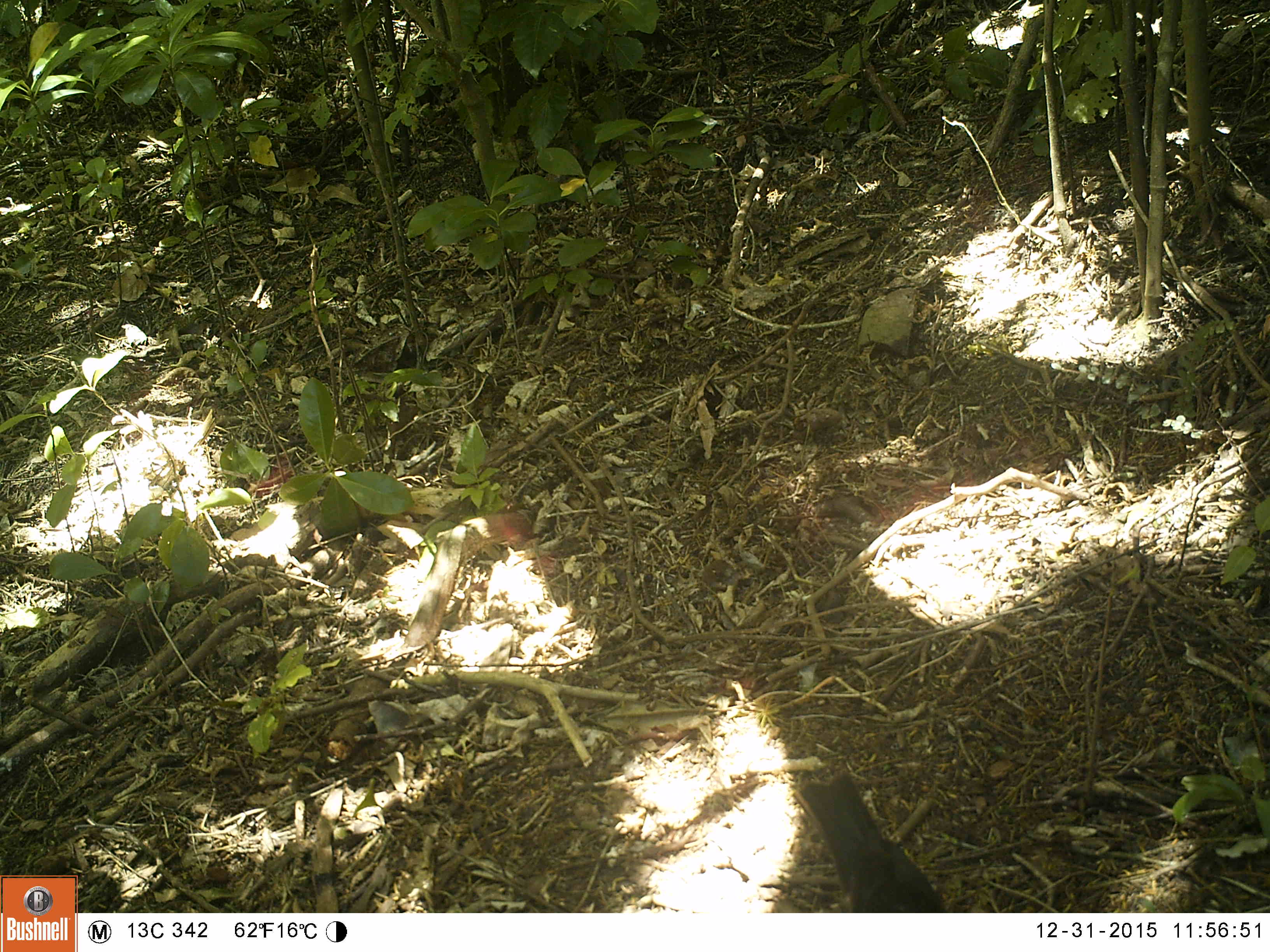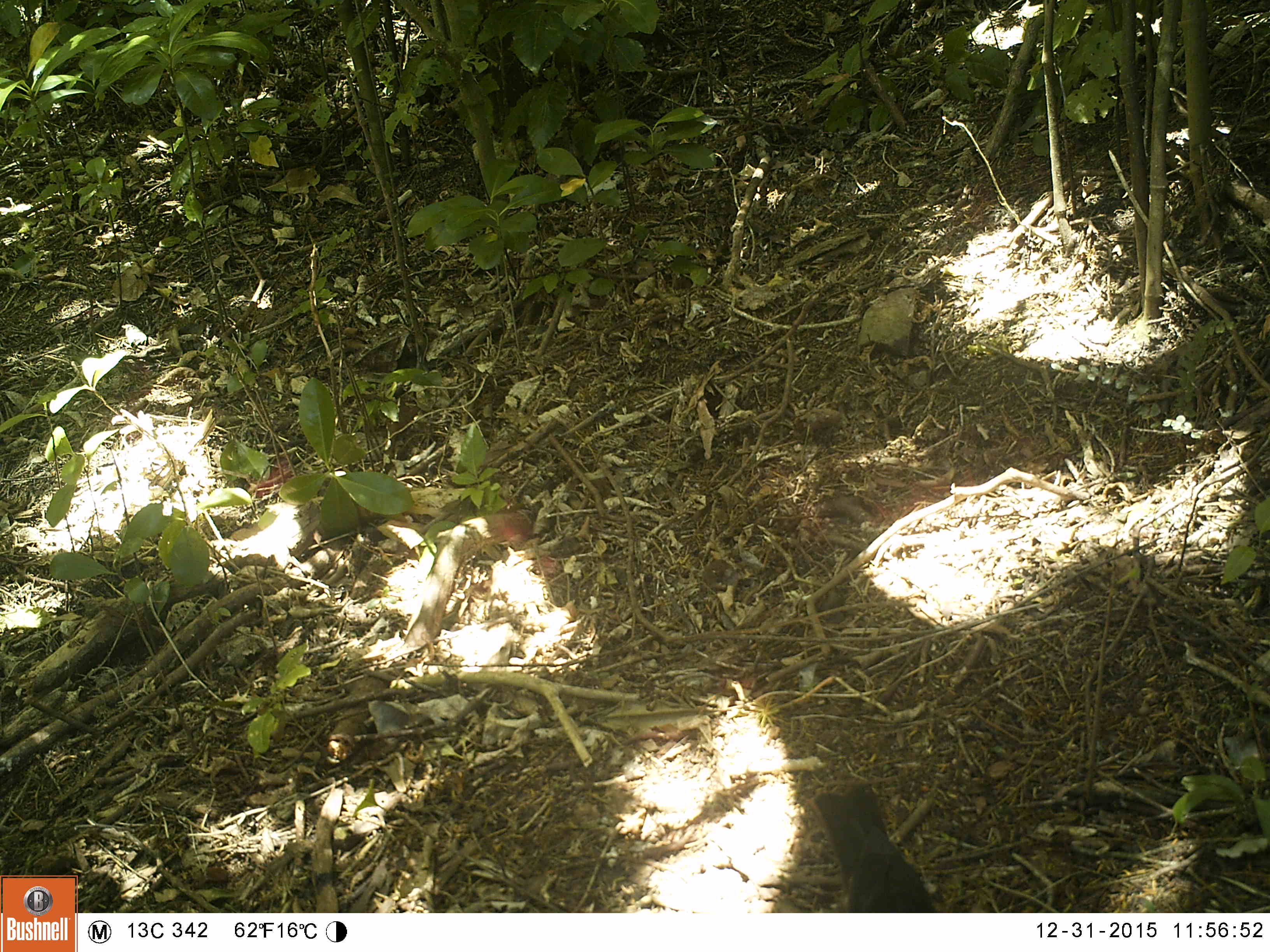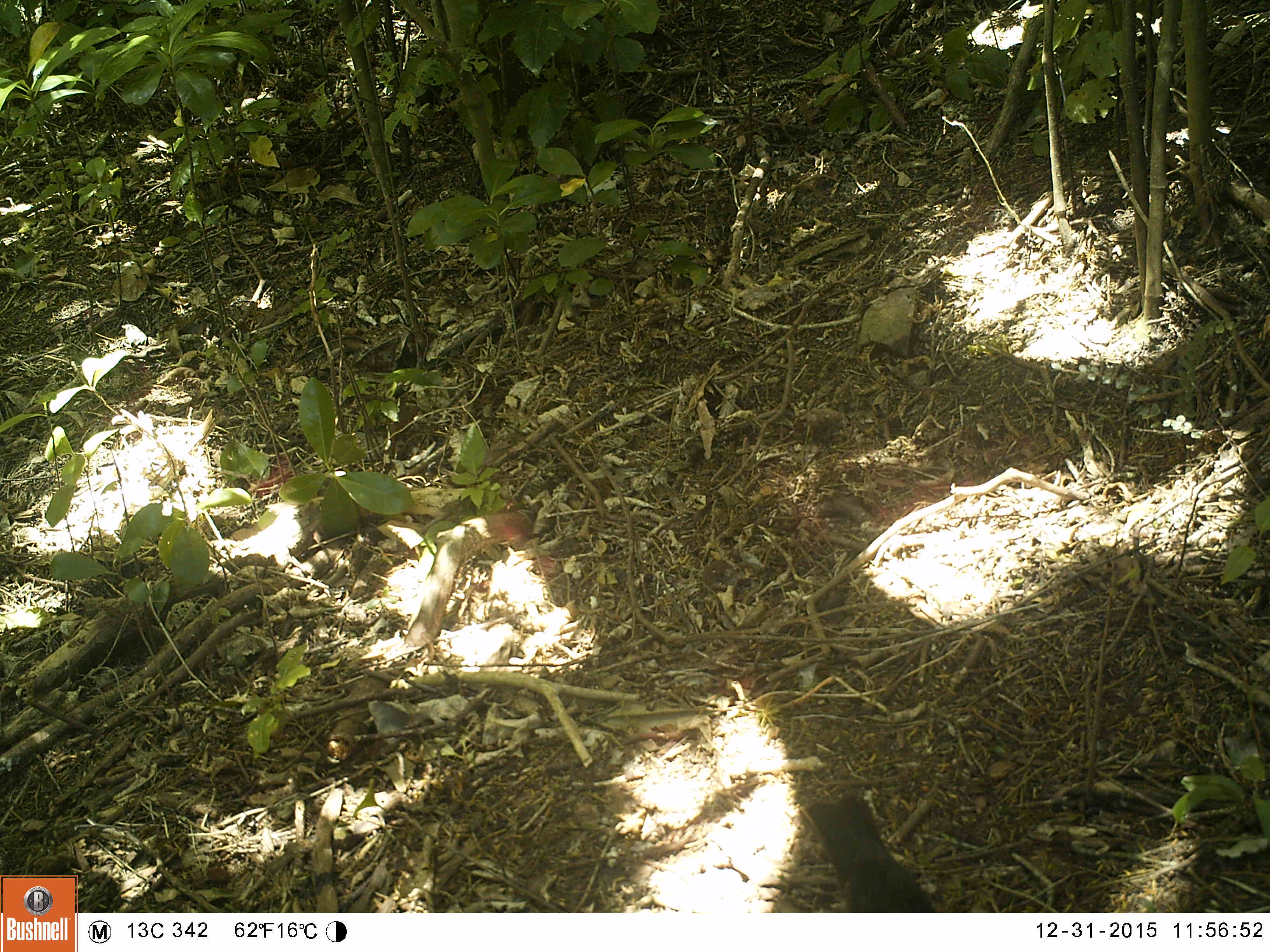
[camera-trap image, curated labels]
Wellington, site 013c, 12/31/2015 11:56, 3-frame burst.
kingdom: Animalia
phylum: Chordata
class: Aves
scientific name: Aves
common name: bird